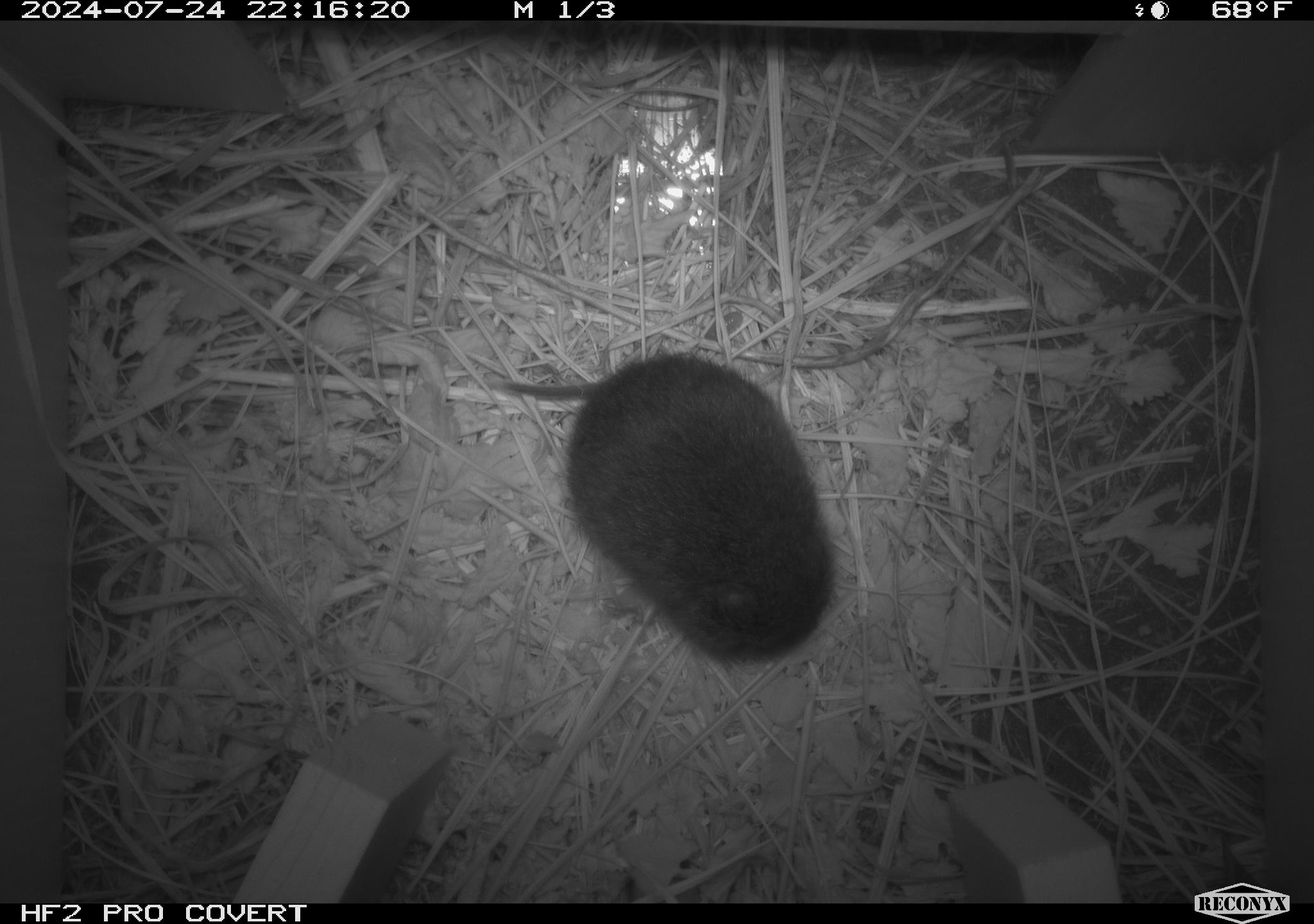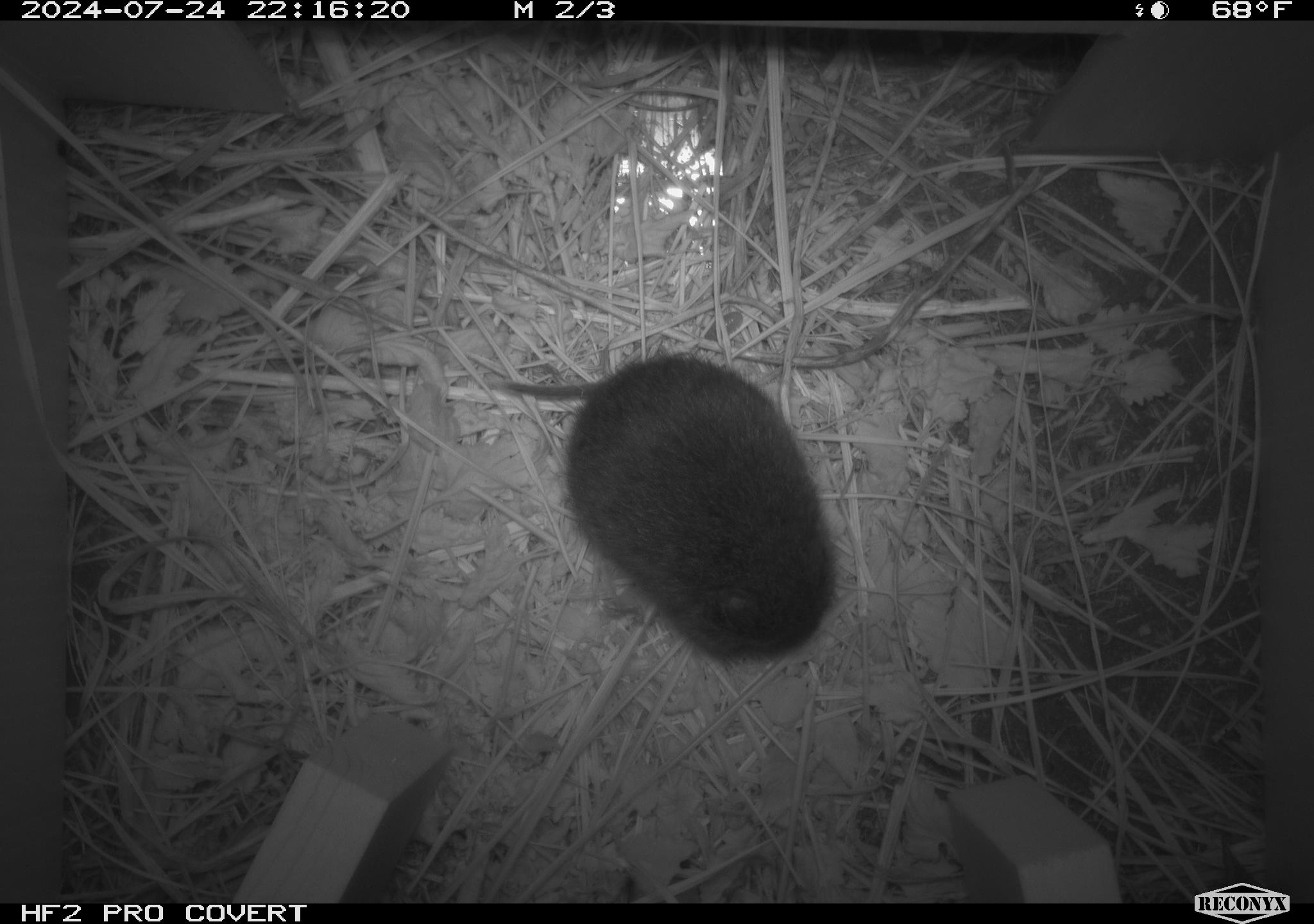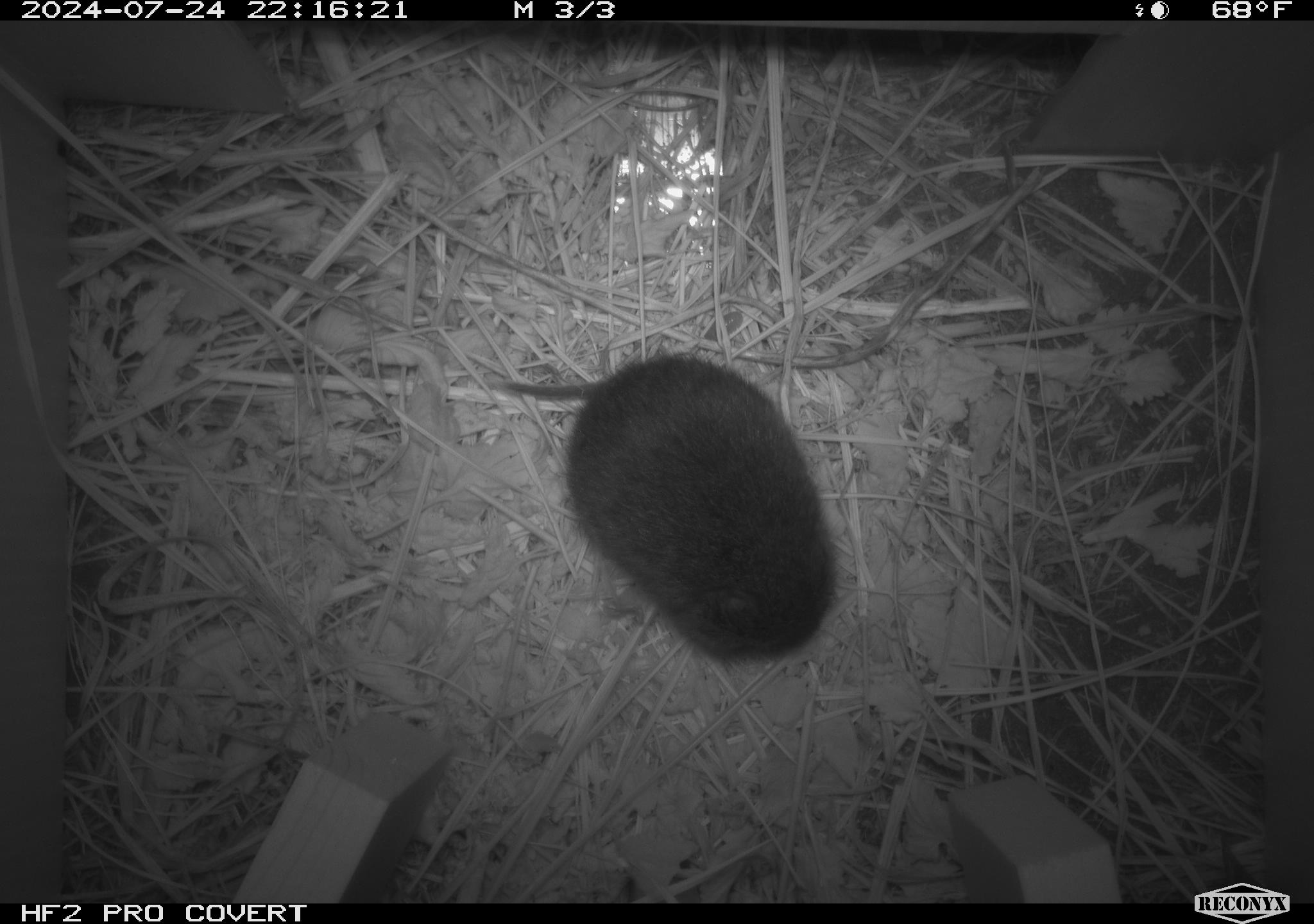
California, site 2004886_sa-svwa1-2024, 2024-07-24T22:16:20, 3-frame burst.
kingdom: Animalia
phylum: Chordata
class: Mammalia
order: Rodentia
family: Cricetidae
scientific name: Arvicolinae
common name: voles, lemmings, and muskrats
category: arvicolinae subfamily